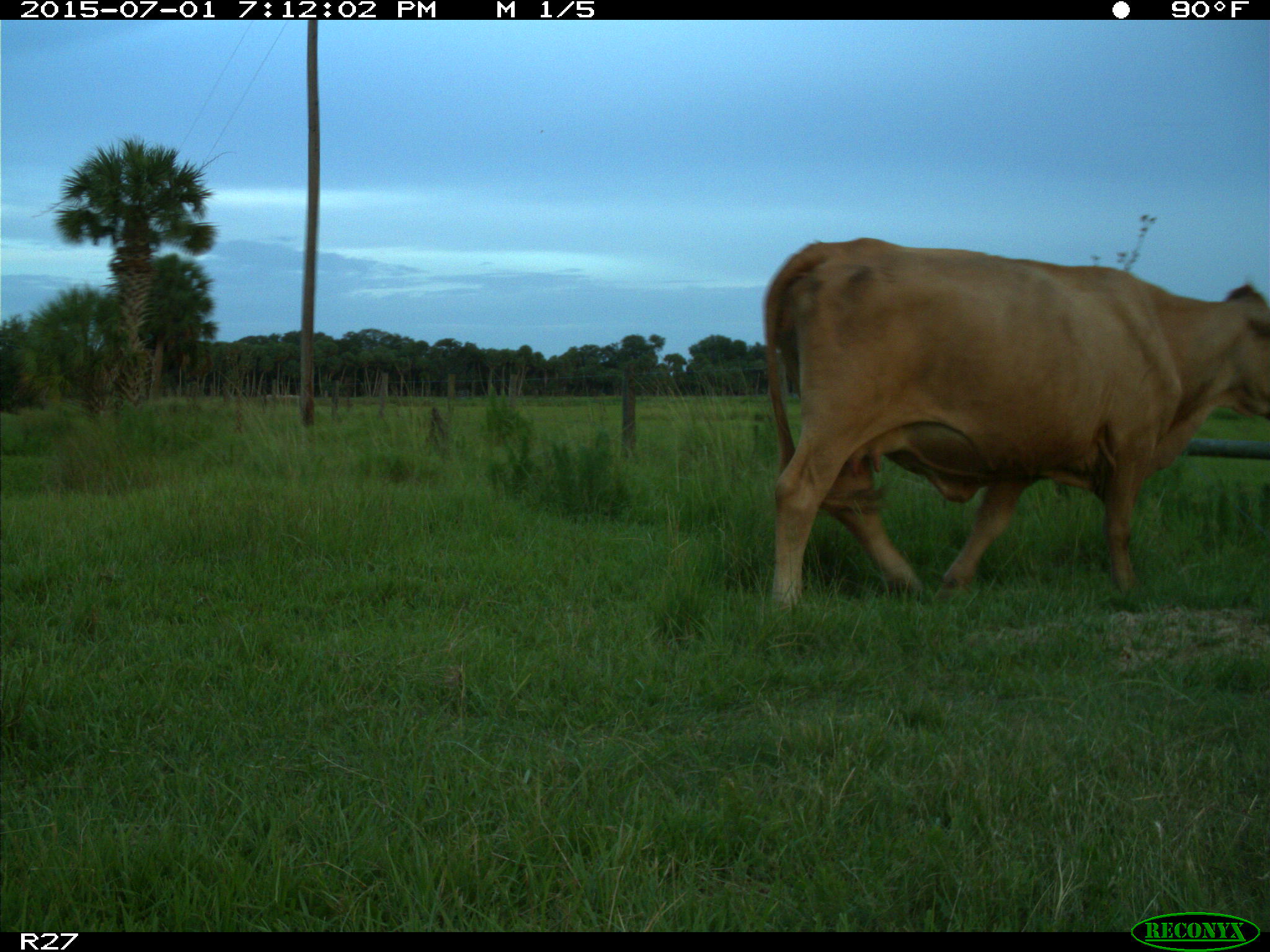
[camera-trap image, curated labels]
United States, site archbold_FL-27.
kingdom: Animalia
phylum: Chordata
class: Mammalia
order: Artiodactyla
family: Bovidae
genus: Bos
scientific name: Bos taurus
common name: domestic cow